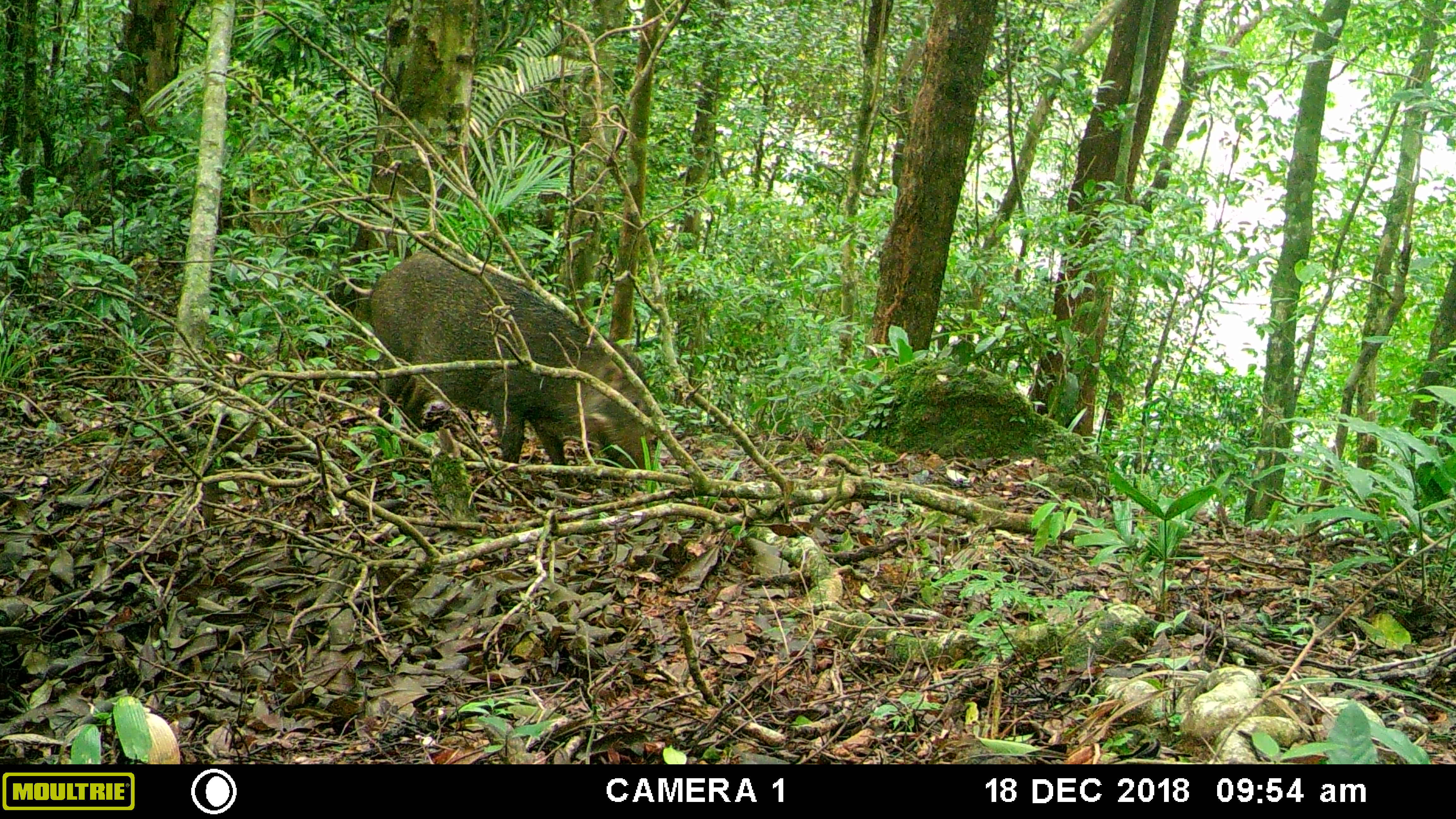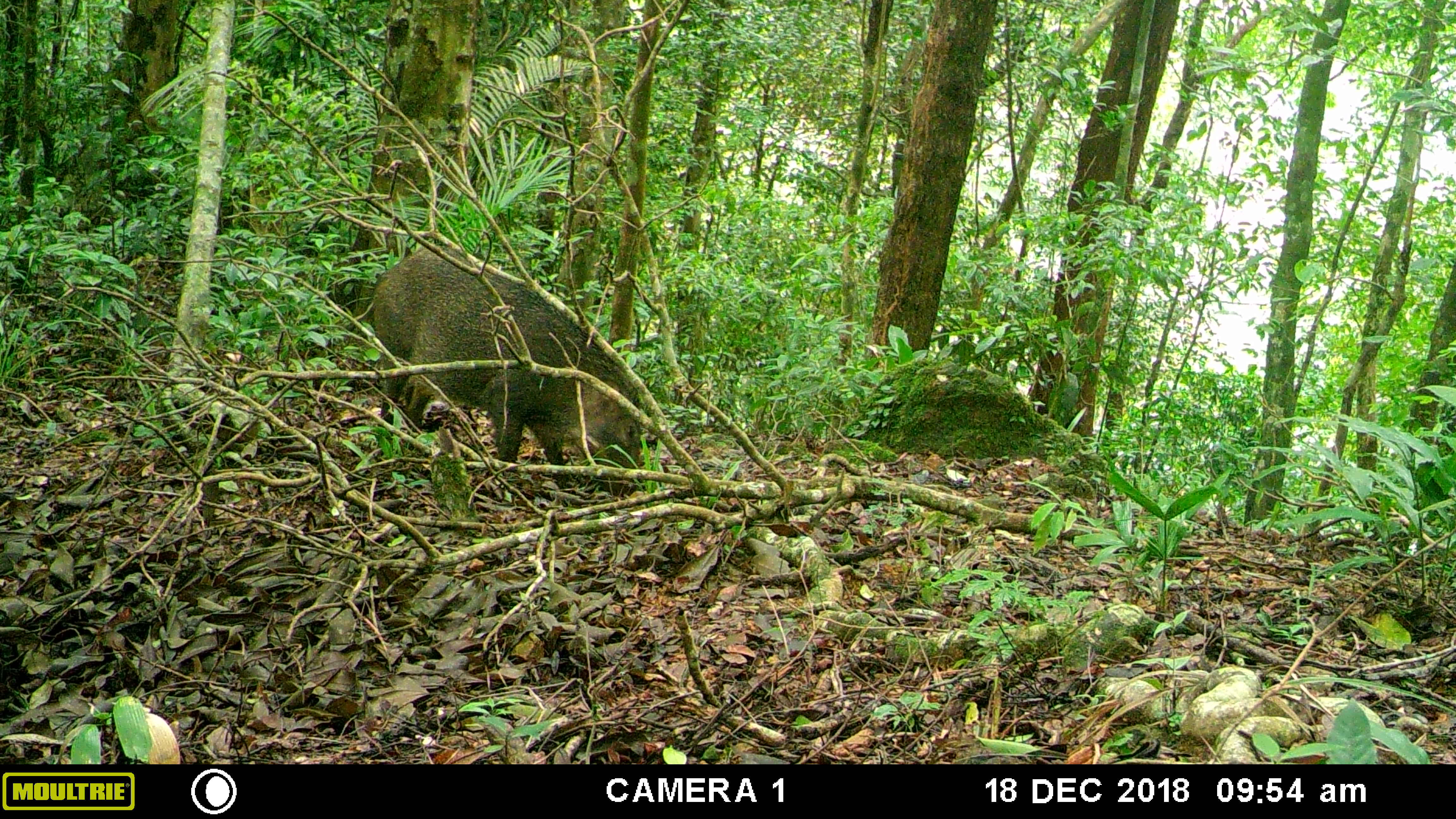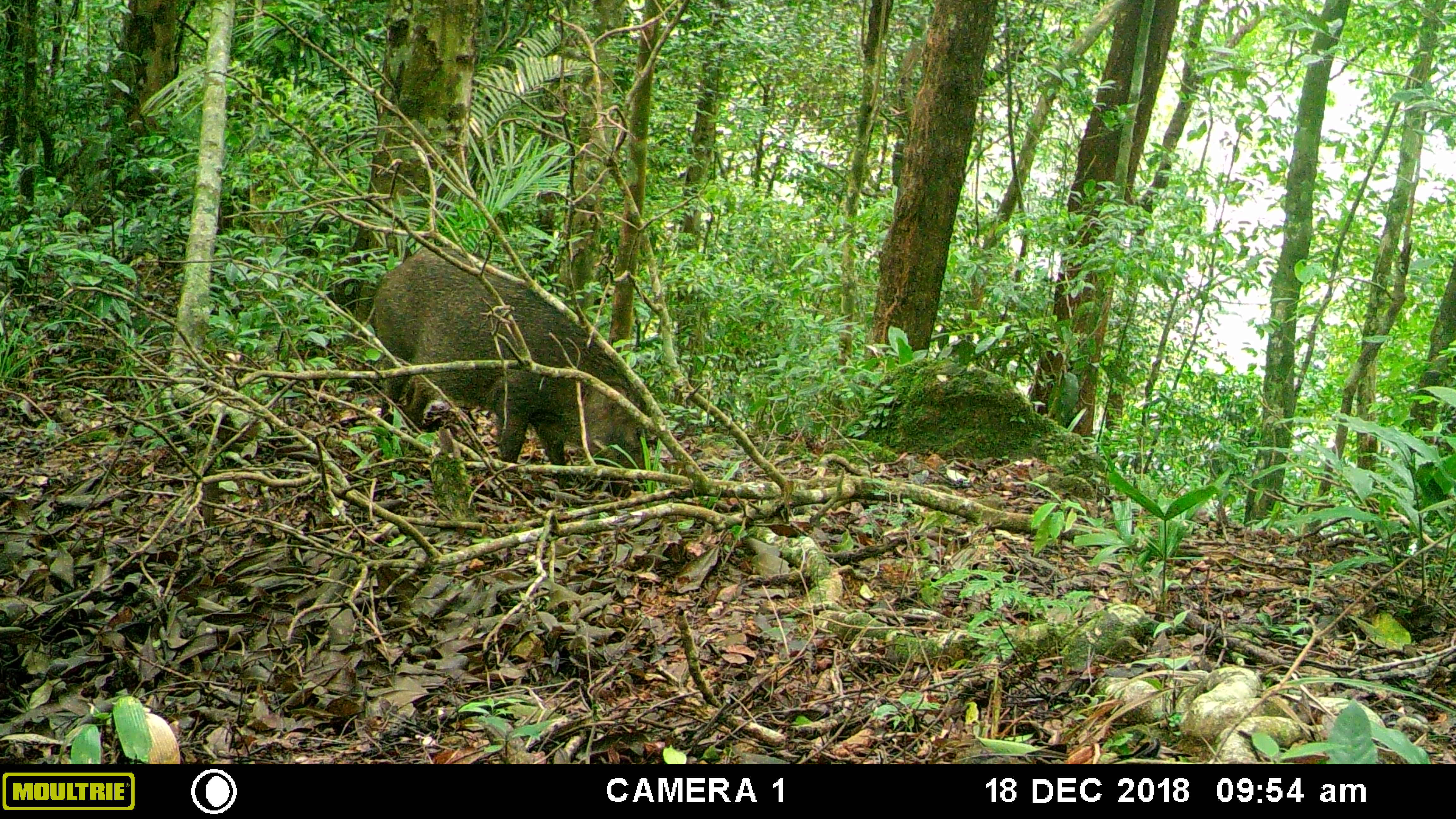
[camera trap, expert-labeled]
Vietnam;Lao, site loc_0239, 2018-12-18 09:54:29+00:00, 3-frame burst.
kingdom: Animalia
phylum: Chordata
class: Mammalia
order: Artiodactyla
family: Suidae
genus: Sus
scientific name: Sus scrofa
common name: eurasian wild pig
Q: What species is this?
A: Eurasian wild pig (Sus scrofa).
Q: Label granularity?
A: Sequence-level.